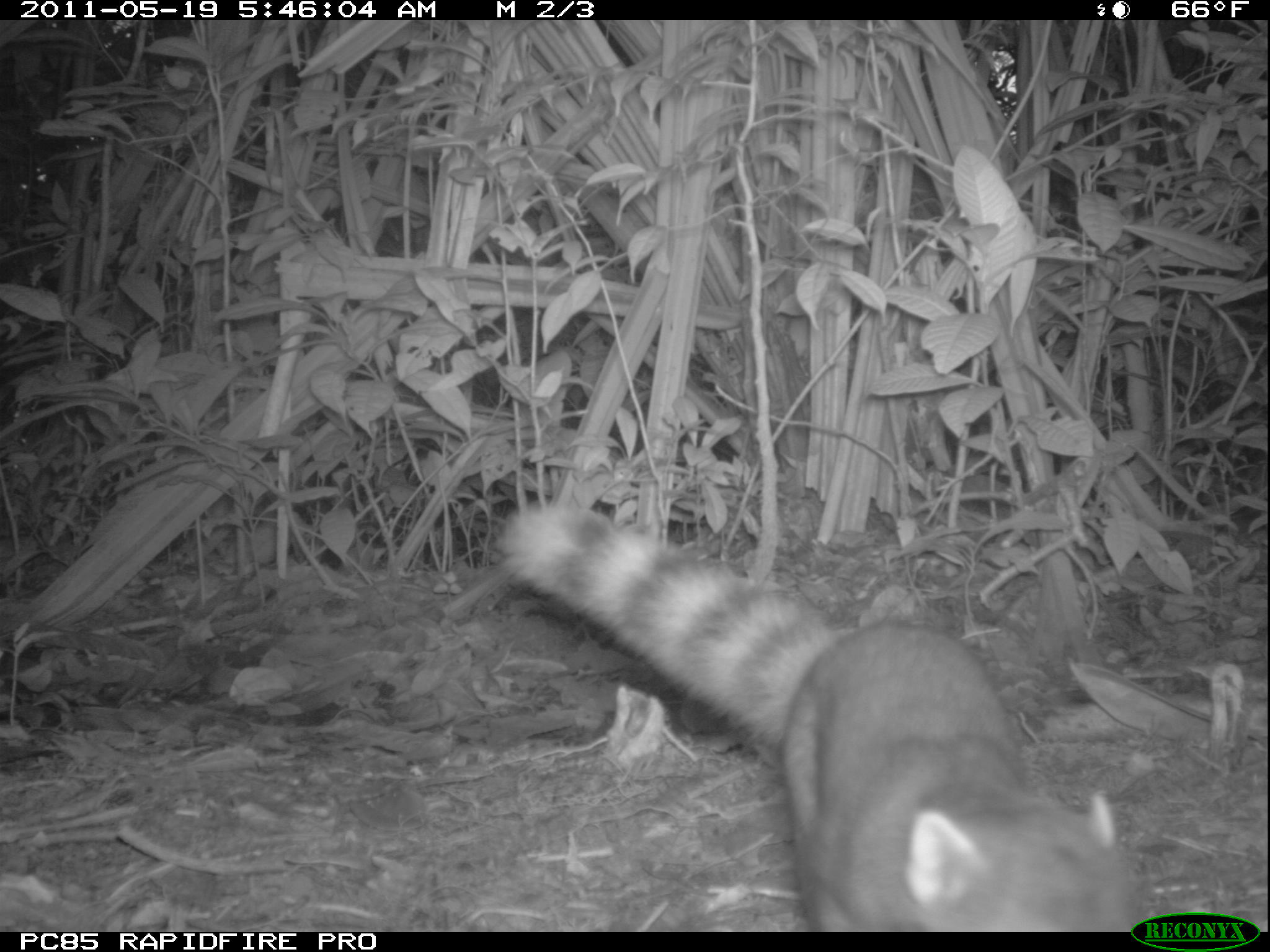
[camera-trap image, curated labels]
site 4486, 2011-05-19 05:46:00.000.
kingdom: Animalia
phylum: Chordata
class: Mammalia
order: Carnivora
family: Eupleridae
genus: Galidia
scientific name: Galidia elegans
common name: ring-tailed vontsira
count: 1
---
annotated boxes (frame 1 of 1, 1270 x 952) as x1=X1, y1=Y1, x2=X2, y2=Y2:
galidia elegans: x1=497, y1=499, x2=1139, y2=932